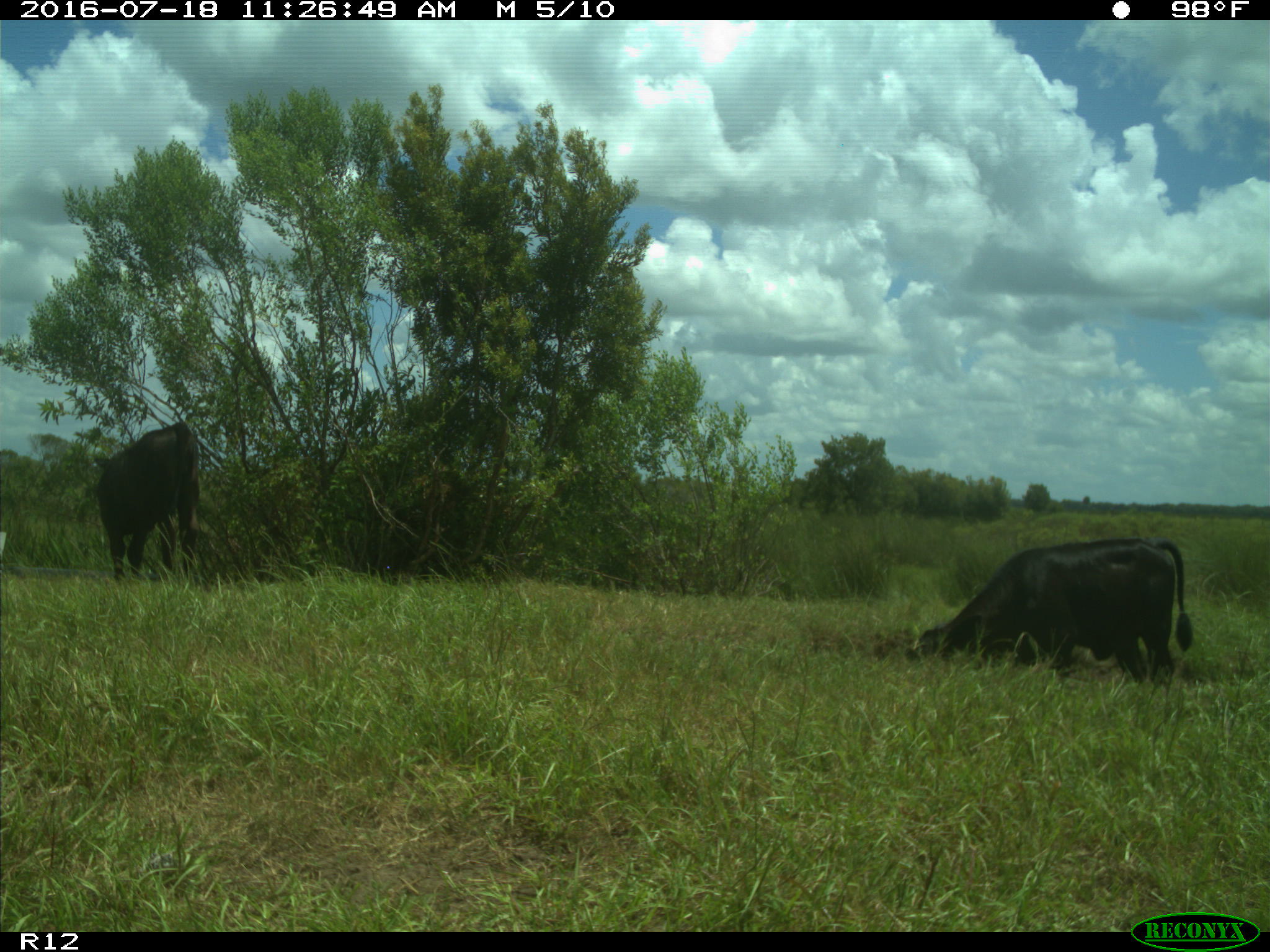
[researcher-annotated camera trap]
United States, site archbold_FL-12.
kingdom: Animalia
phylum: Chordata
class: Mammalia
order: Artiodactyla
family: Bovidae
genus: Bos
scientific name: Bos taurus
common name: domestic cow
Bos taurus (domestic cow).